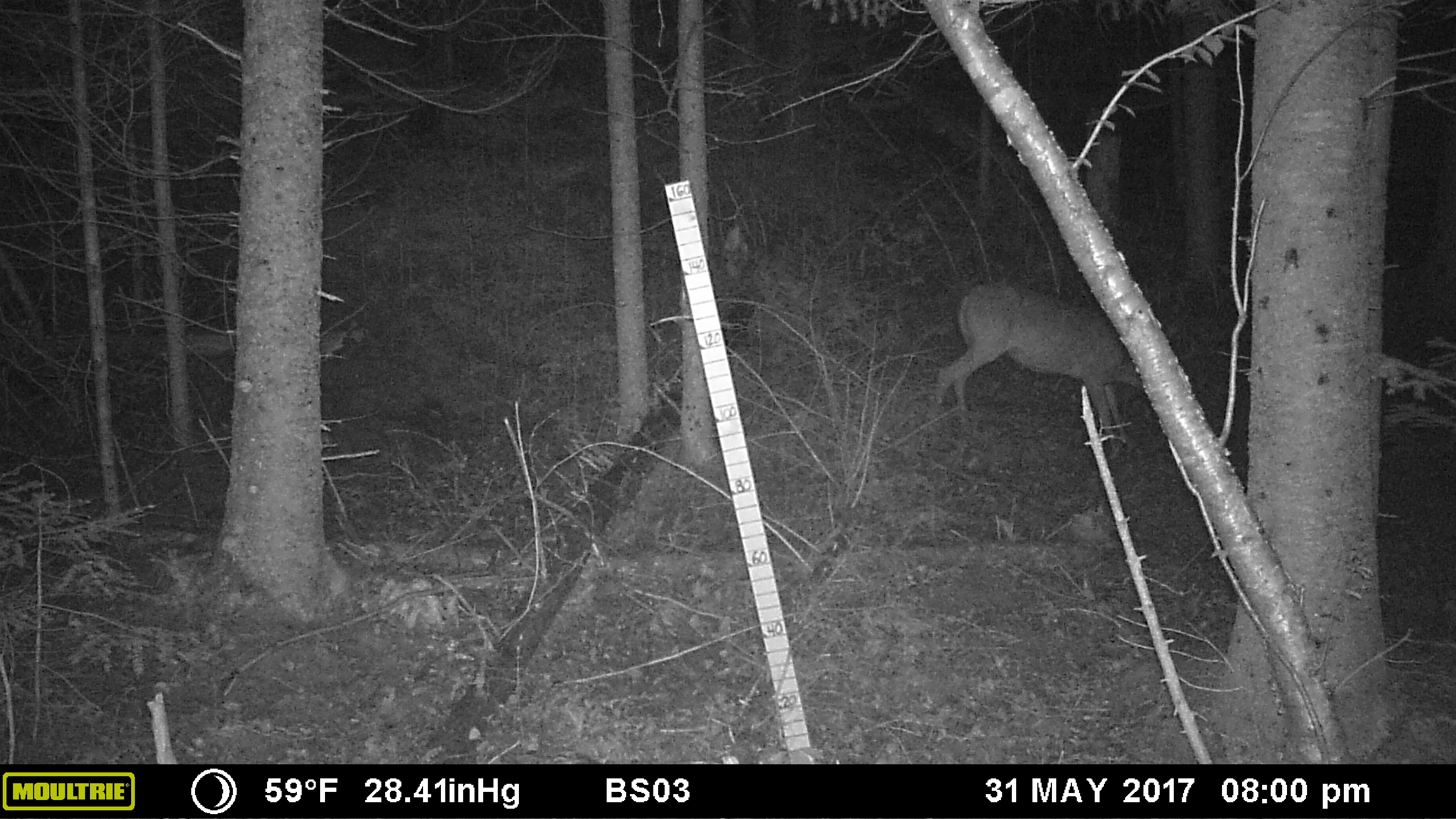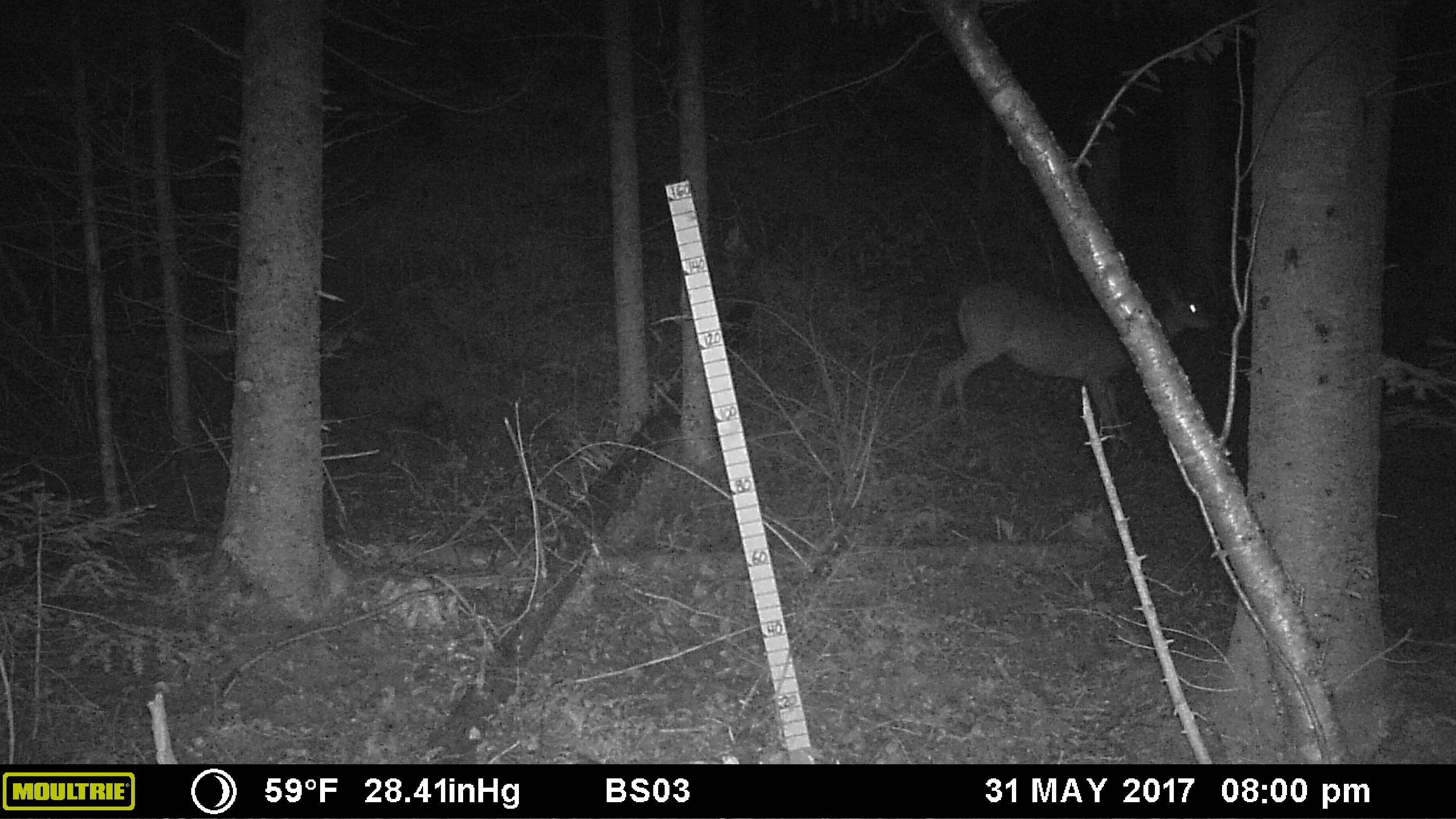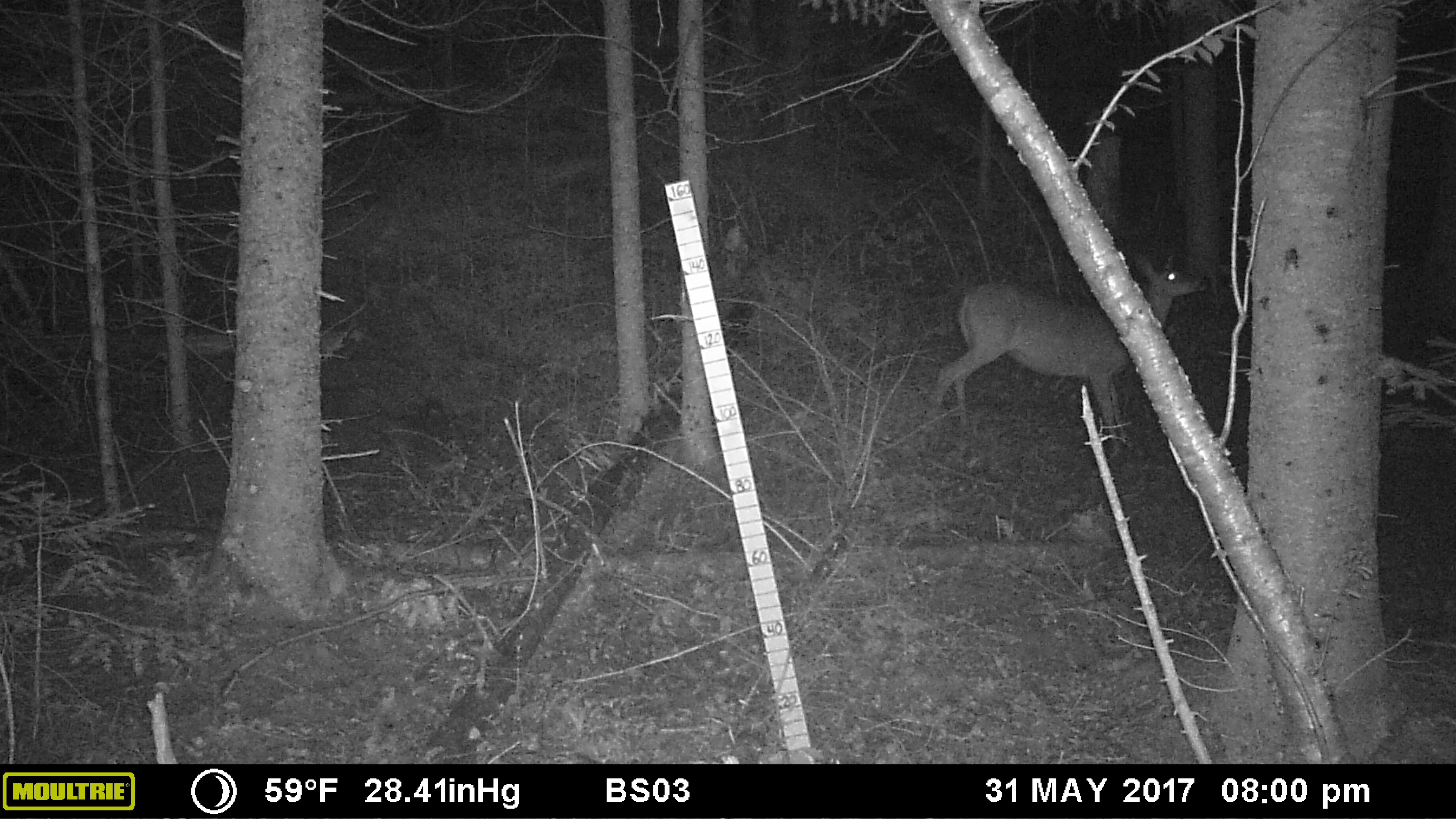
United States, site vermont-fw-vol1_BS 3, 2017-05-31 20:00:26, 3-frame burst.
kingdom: Animalia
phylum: Chordata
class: Mammalia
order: Artiodactyla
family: Cervidae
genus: Odocoileus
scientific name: Odocoileus virginianus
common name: white-tailed deer